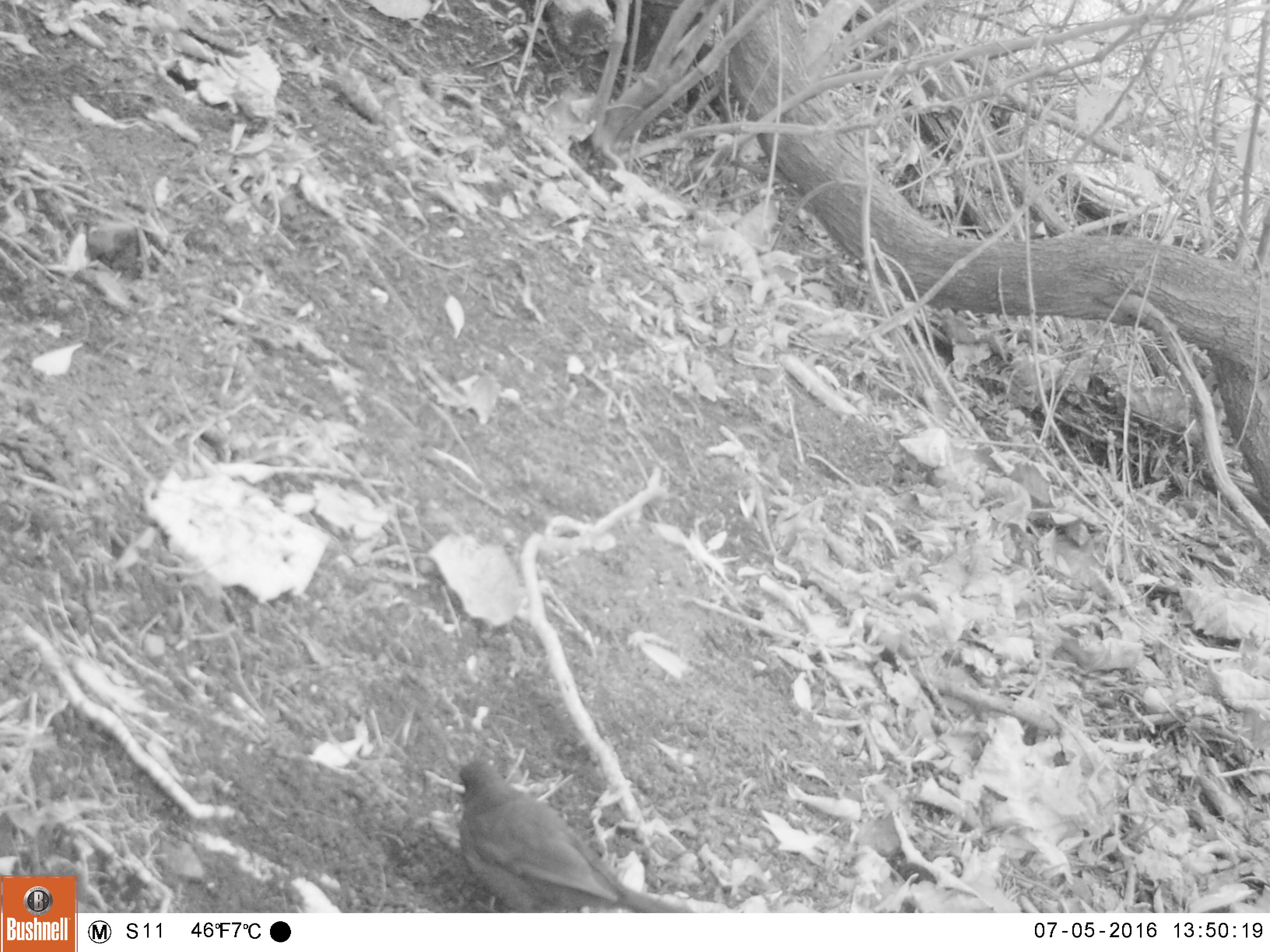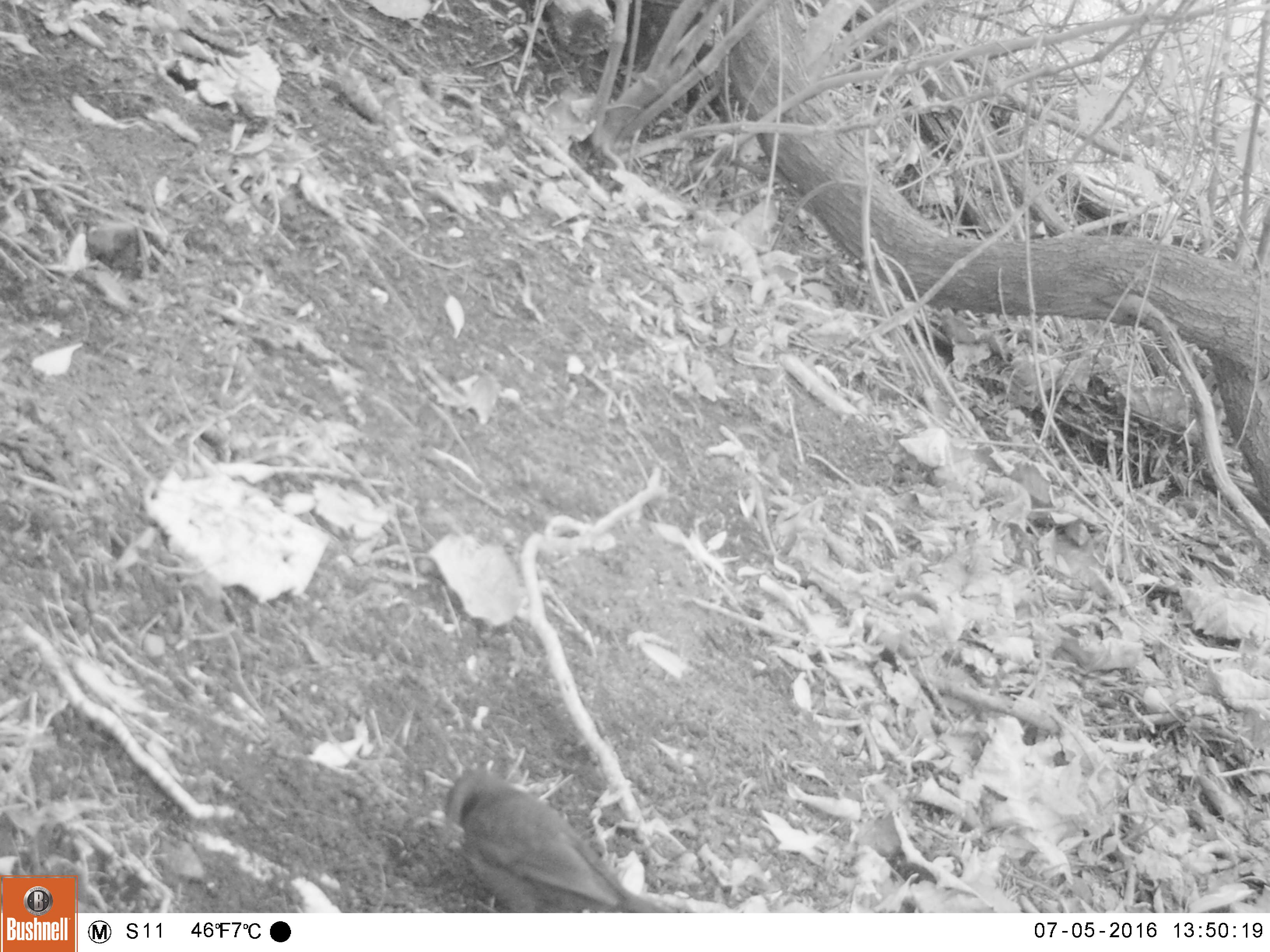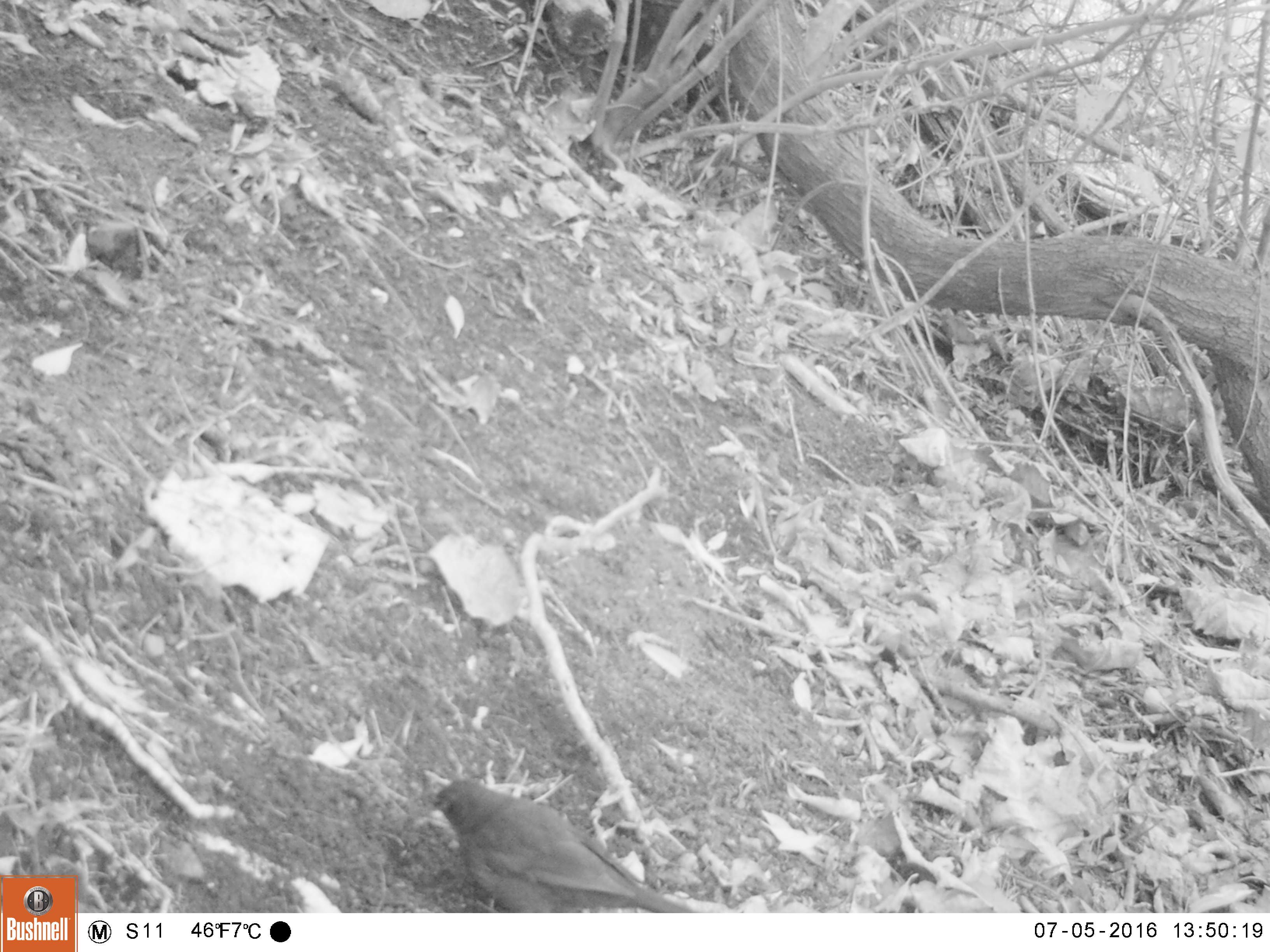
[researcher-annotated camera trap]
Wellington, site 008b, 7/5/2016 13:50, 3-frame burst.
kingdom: Animalia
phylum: Chordata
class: Aves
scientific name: Aves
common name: bird